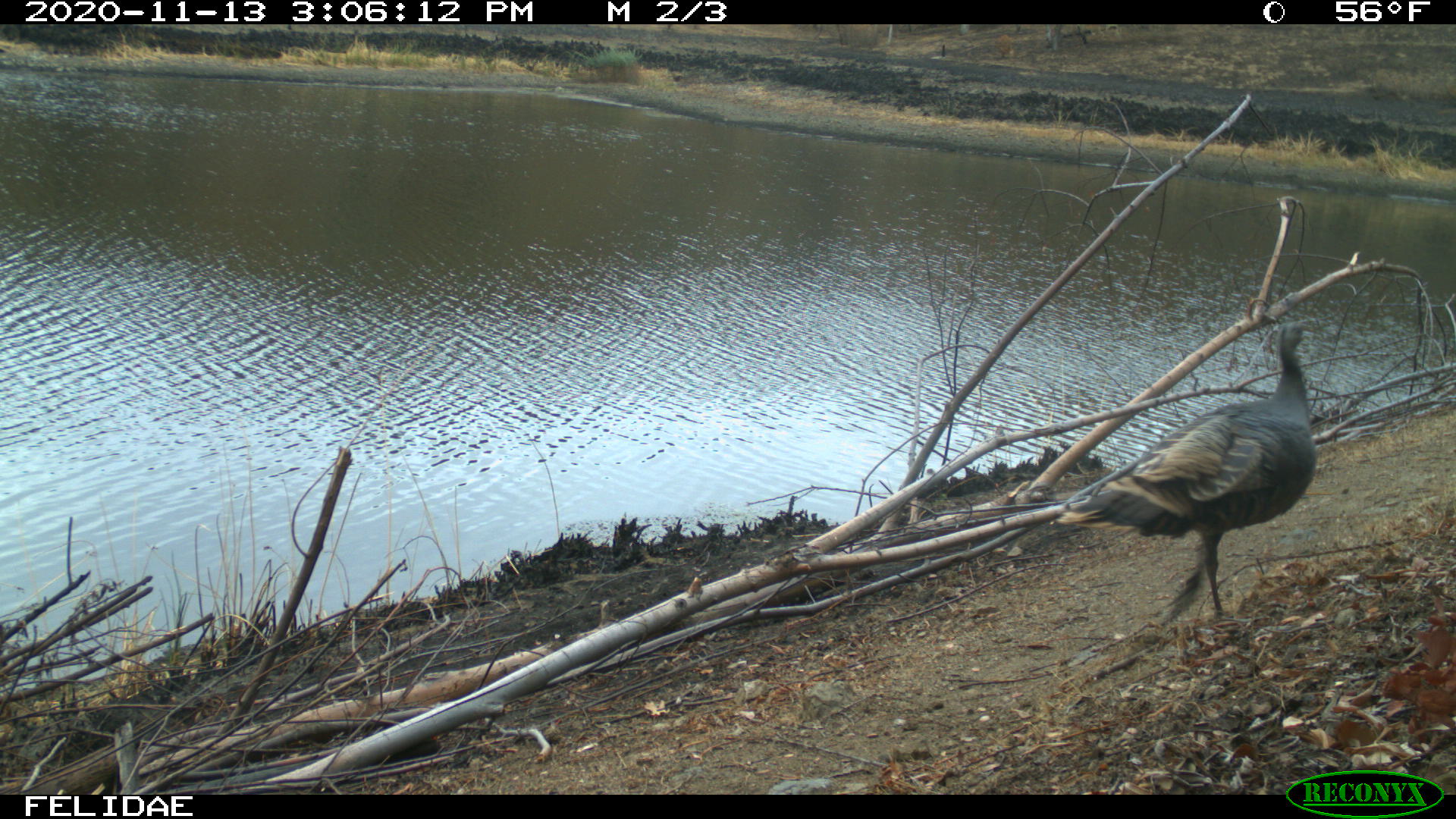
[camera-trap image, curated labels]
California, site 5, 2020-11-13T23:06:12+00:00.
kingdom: Animalia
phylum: Chordata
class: Aves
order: Galliformes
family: Phasianidae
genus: Meleagris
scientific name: Meleagris gallopavo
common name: turkey